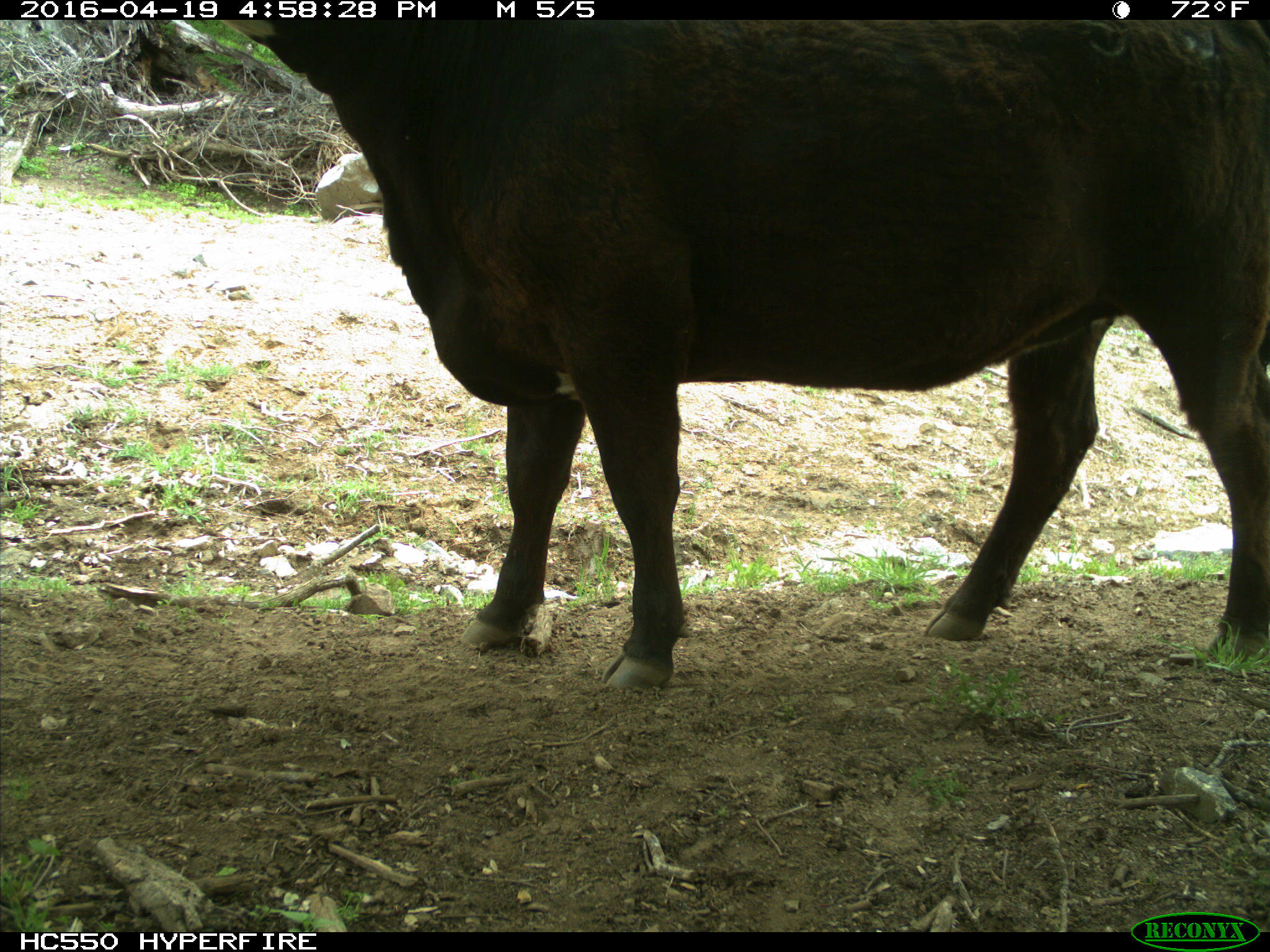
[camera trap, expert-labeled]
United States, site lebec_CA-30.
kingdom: Animalia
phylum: Chordata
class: Mammalia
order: Artiodactyla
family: Bovidae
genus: Bos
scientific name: Bos taurus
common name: domestic cow